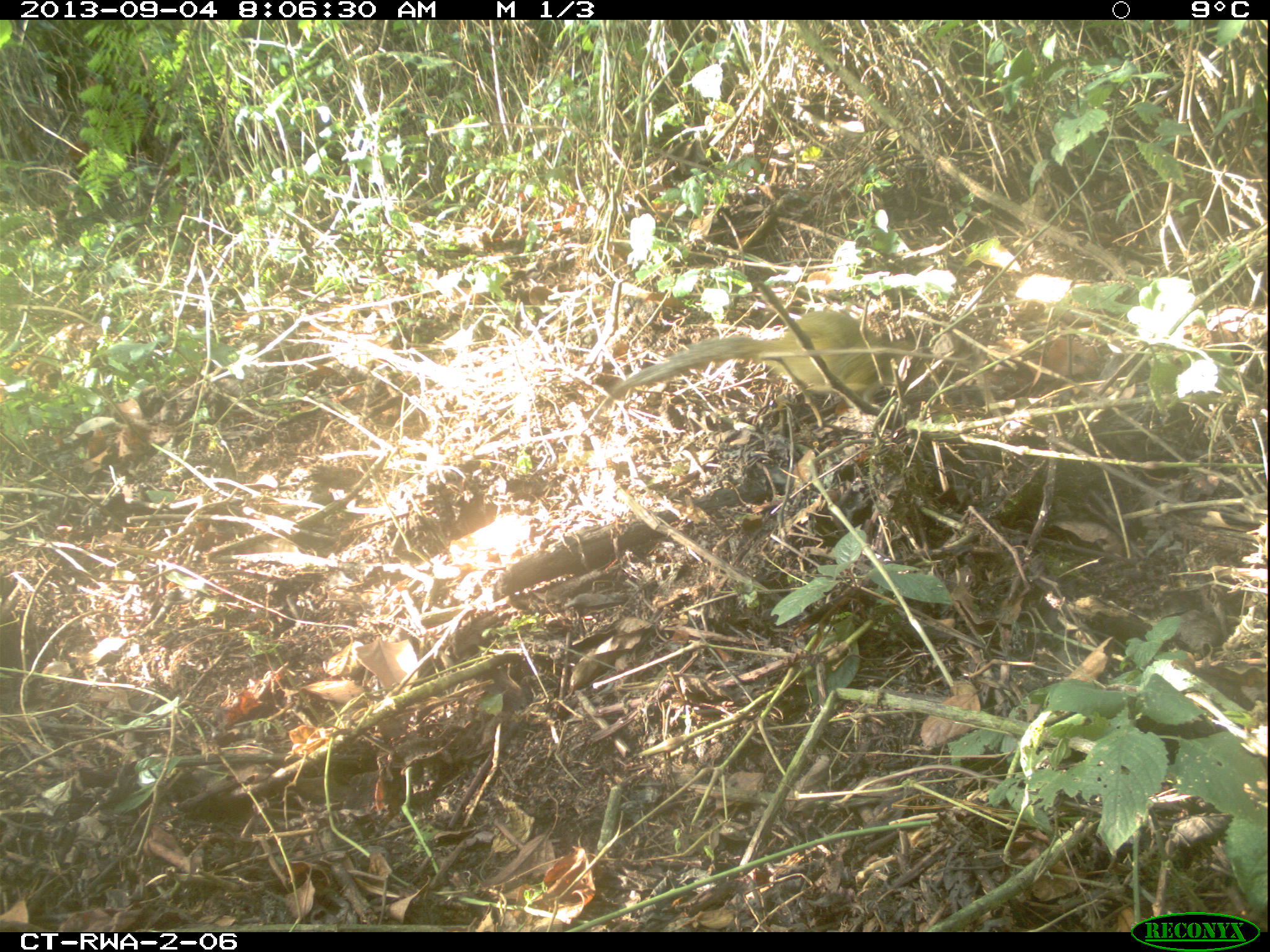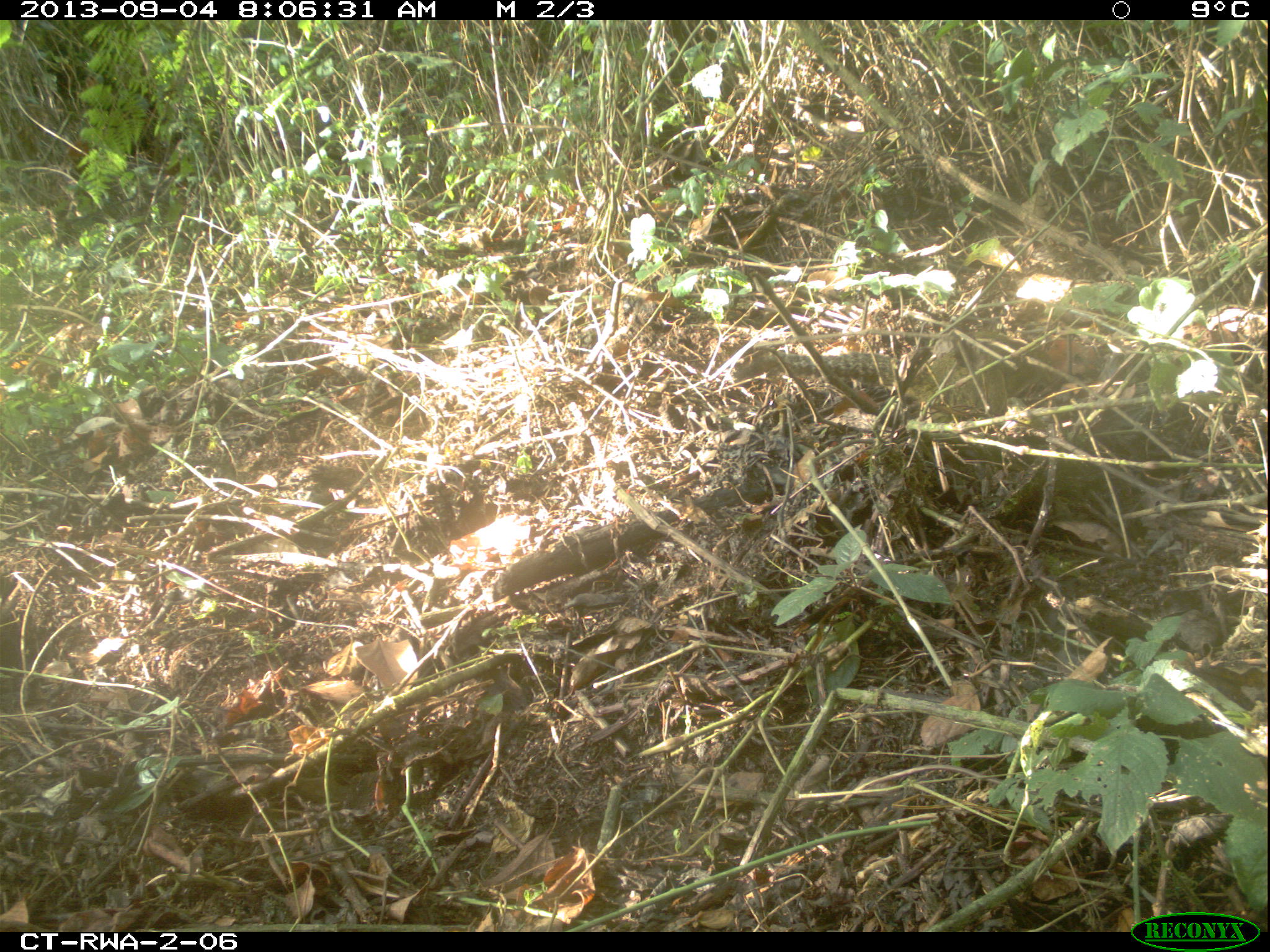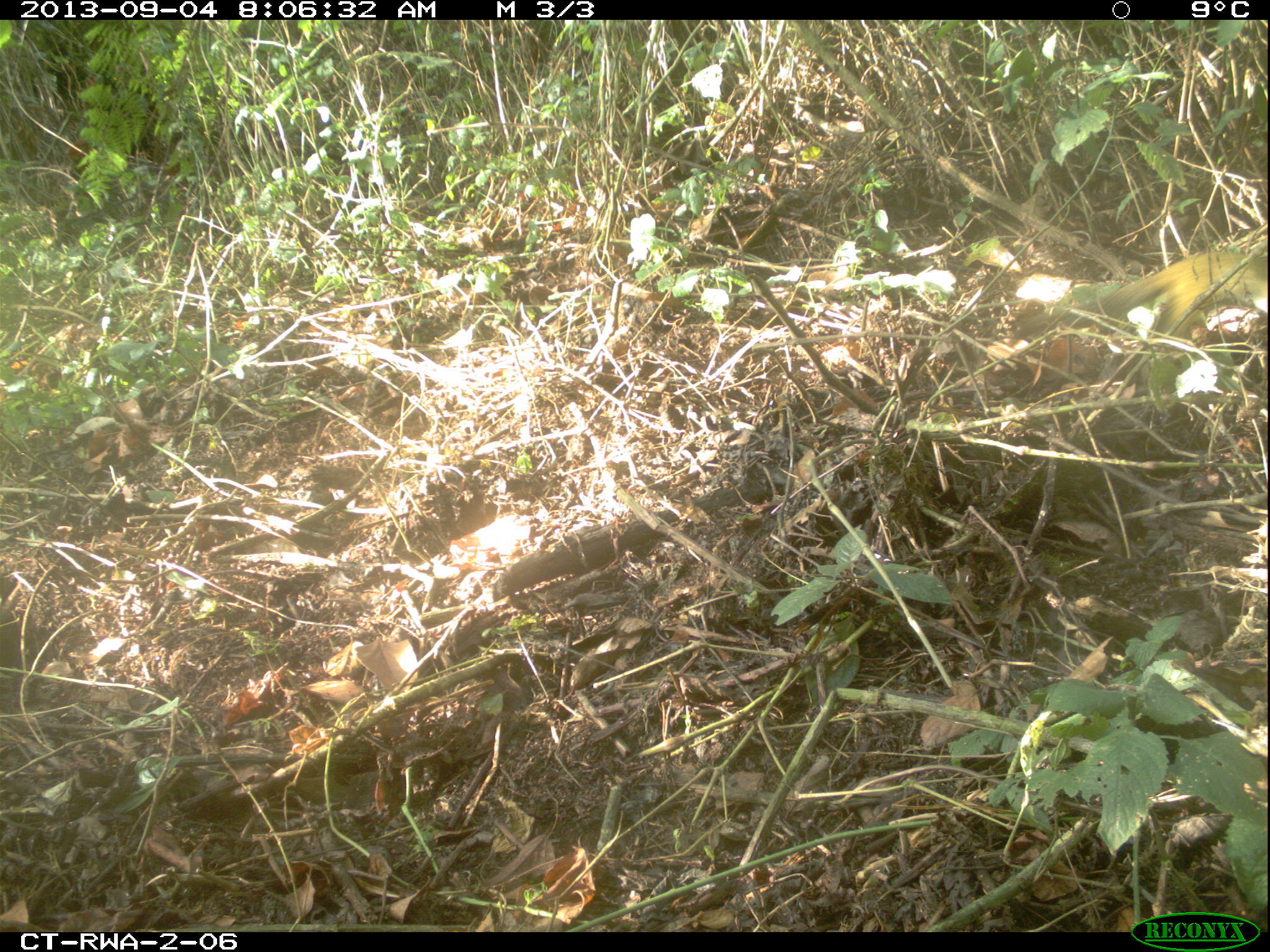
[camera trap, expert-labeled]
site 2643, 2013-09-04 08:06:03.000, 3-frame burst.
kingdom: Animalia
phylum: Chordata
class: Mammalia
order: Rodentia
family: Sciuridae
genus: Funisciurus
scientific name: Funisciurus carruthersi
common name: carruther's mountain squirrel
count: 1